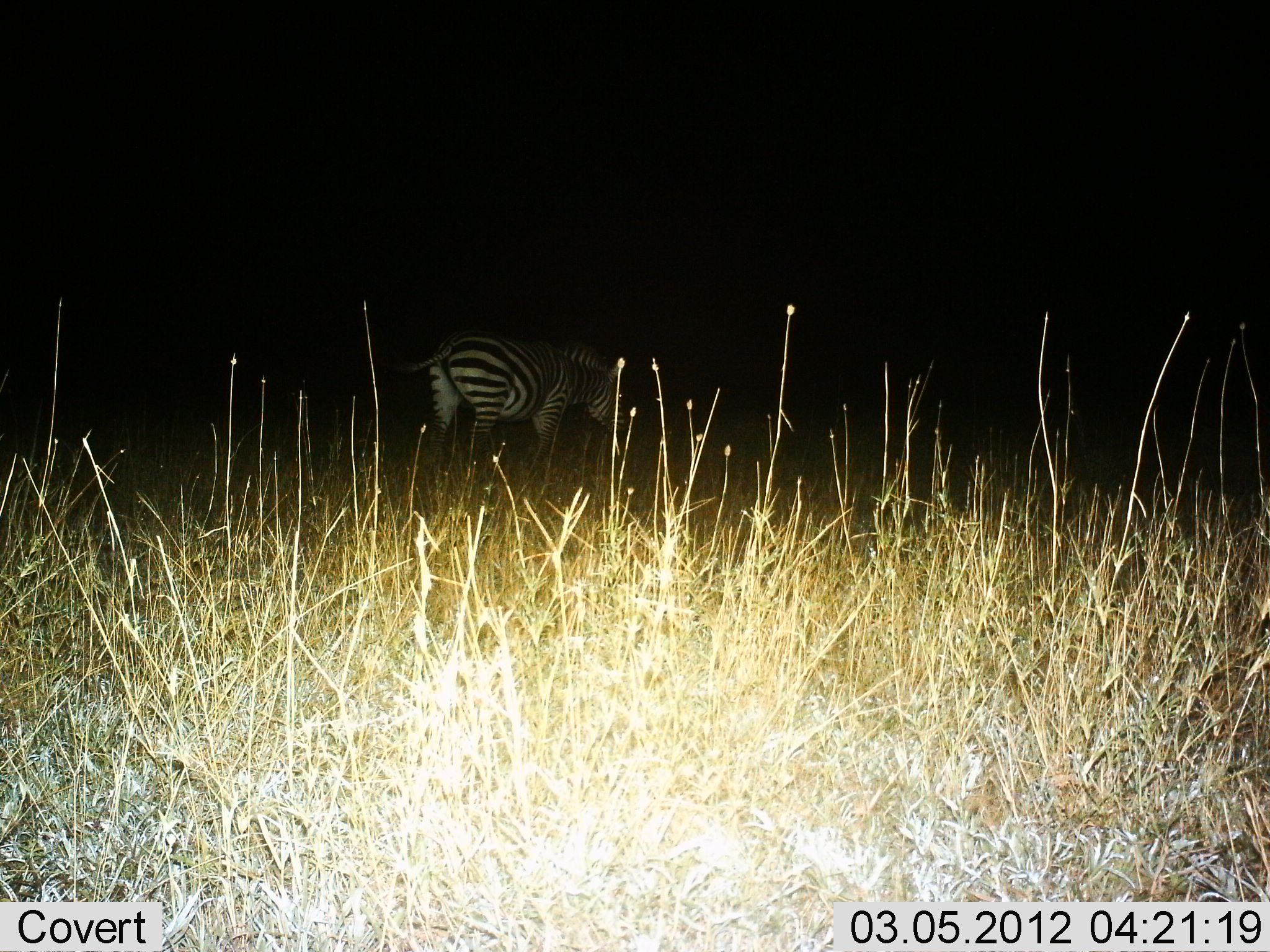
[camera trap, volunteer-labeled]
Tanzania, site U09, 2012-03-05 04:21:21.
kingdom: Animalia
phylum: Chordata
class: Mammalia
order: Perissodactyla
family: Equidae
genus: Equus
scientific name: Equus quagga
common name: plains zebra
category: zebra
Zebra (plains zebra) (Equus quagga), count 1. Behavior (volunteer vote fractions): standing 53%, resting 0%, moving 16%, interacting 0%. Young present (vote fraction): 0%. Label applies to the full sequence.